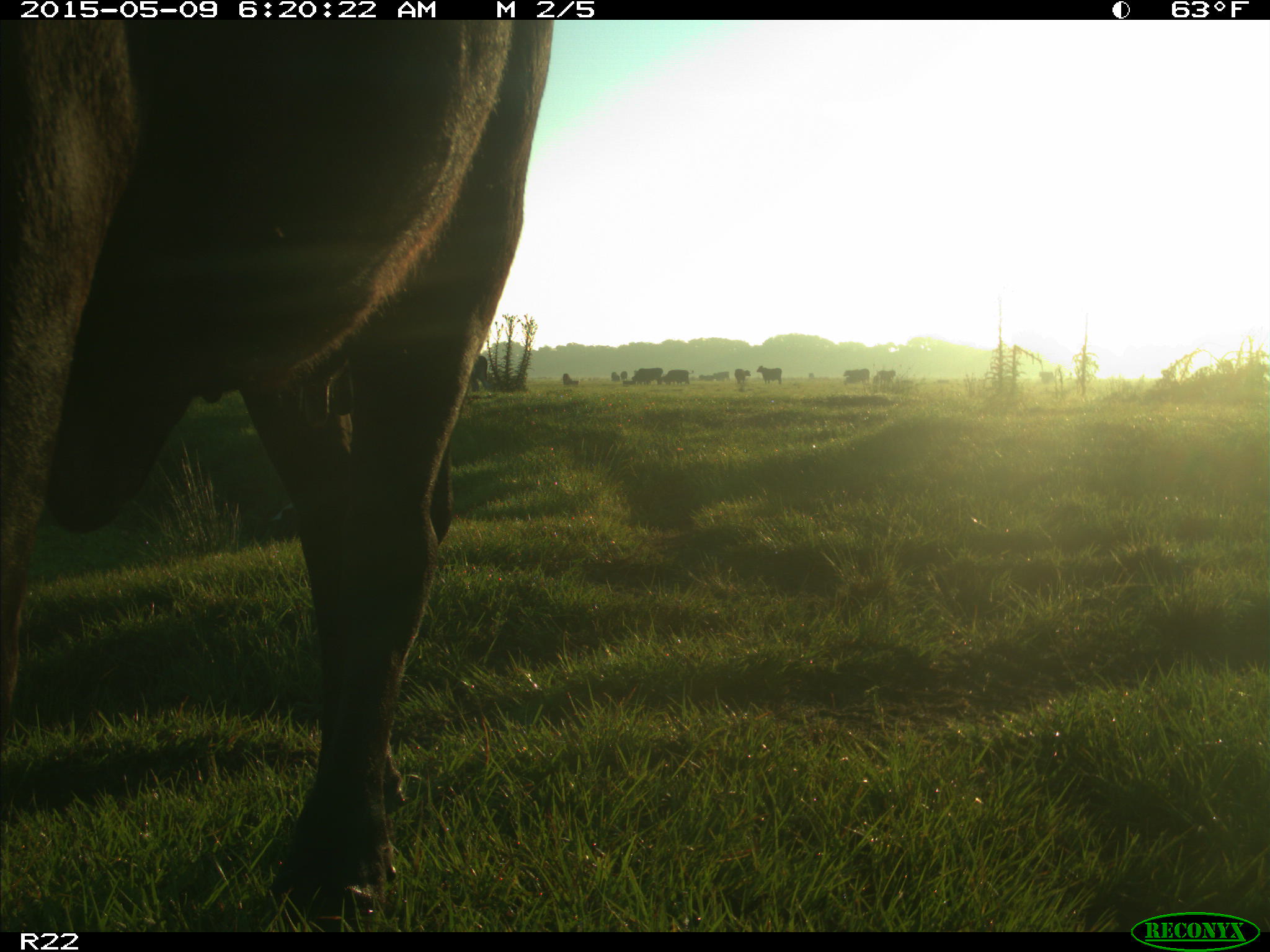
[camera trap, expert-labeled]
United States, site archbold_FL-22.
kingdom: Animalia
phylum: Chordata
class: Mammalia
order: Artiodactyla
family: Bovidae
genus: Bos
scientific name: Bos taurus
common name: domestic cow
Bos taurus (domestic cow).